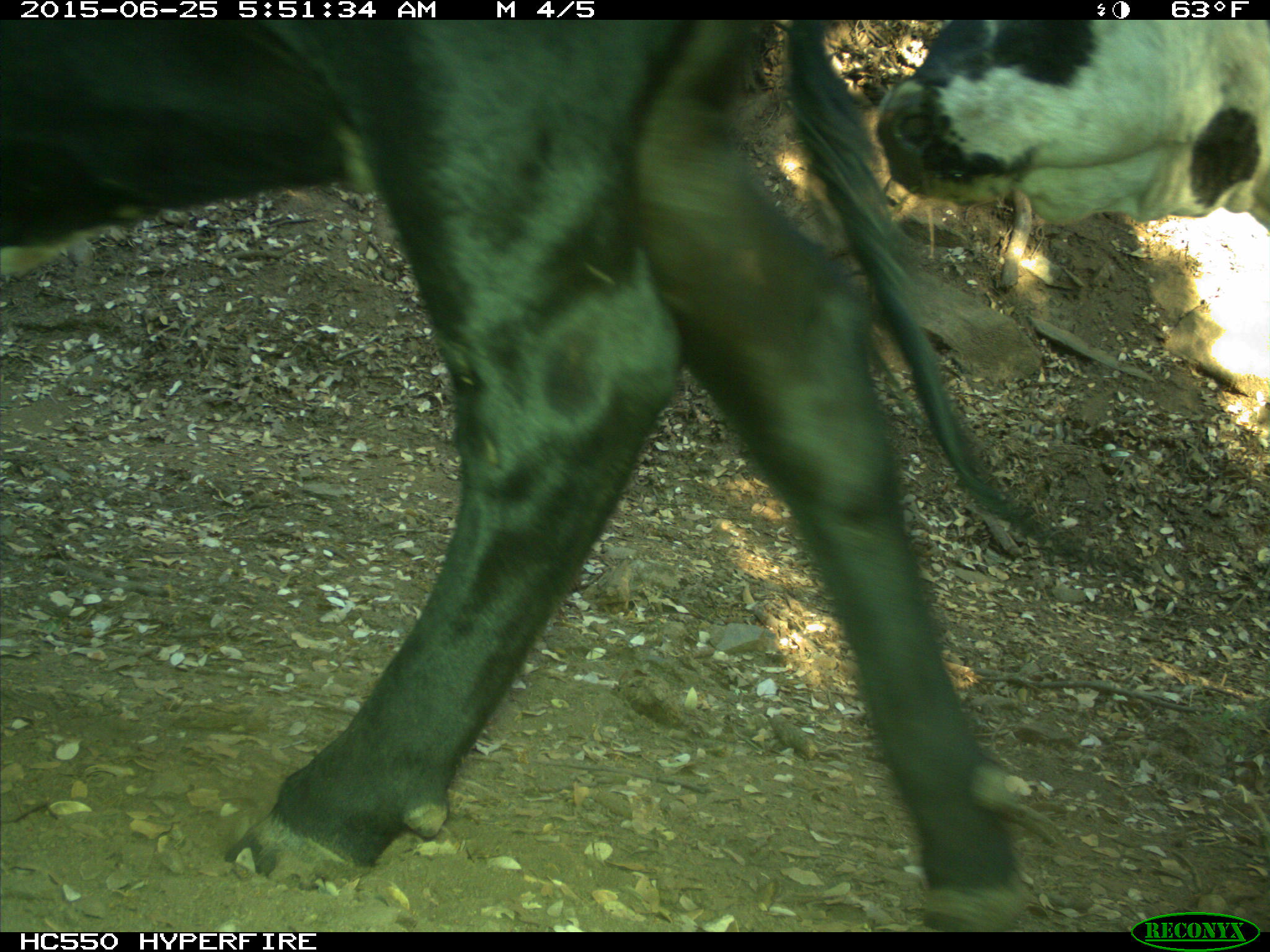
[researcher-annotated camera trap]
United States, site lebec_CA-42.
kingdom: Animalia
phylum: Chordata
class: Mammalia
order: Artiodactyla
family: Bovidae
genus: Bos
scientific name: Bos taurus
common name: domestic cow